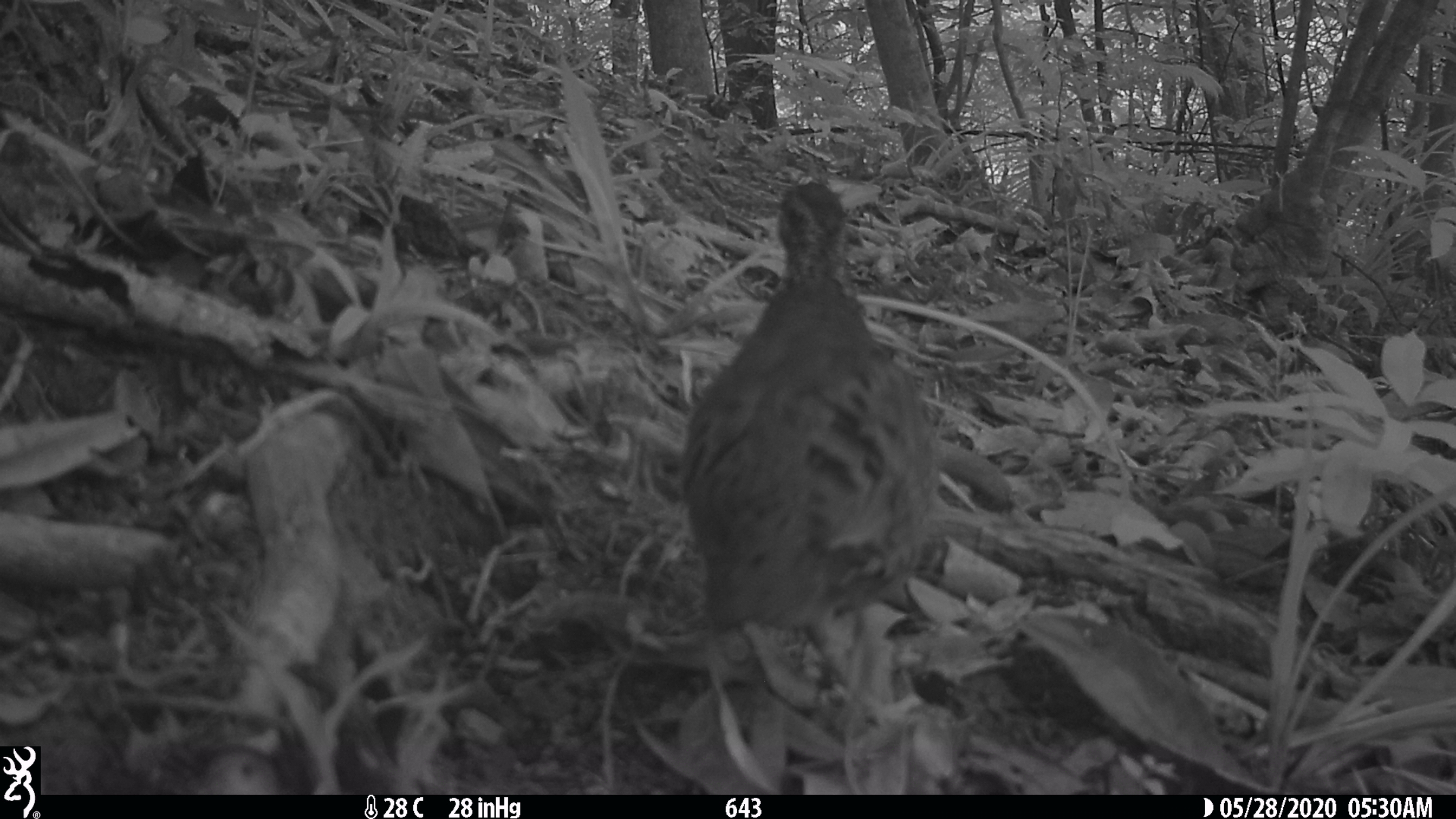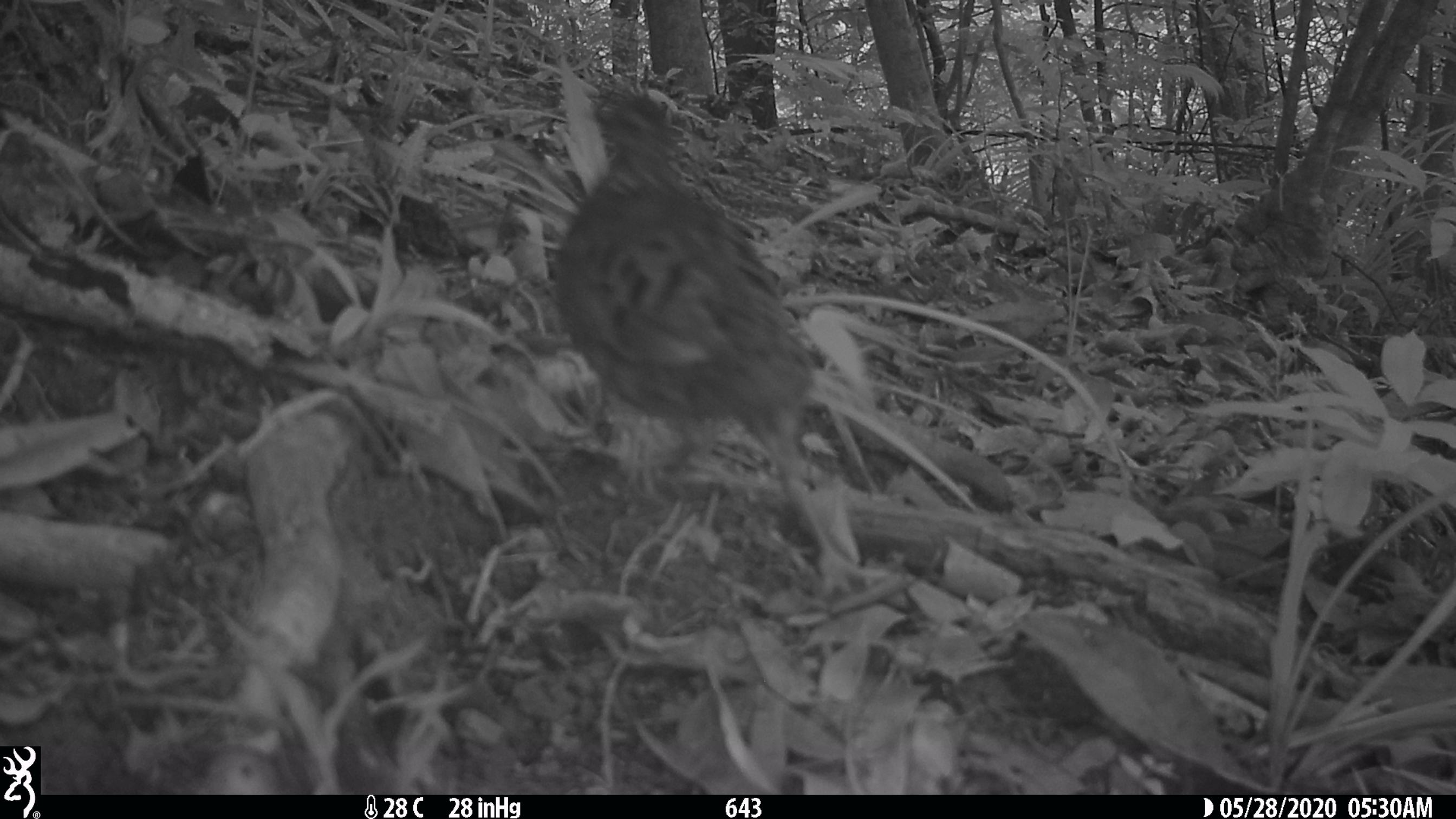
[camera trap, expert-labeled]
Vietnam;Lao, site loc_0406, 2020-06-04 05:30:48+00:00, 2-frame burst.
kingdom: Animalia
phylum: Chordata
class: Aves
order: Galliformes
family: Phasianidae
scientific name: Phasianidae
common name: partridge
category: unidentified partridge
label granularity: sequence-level